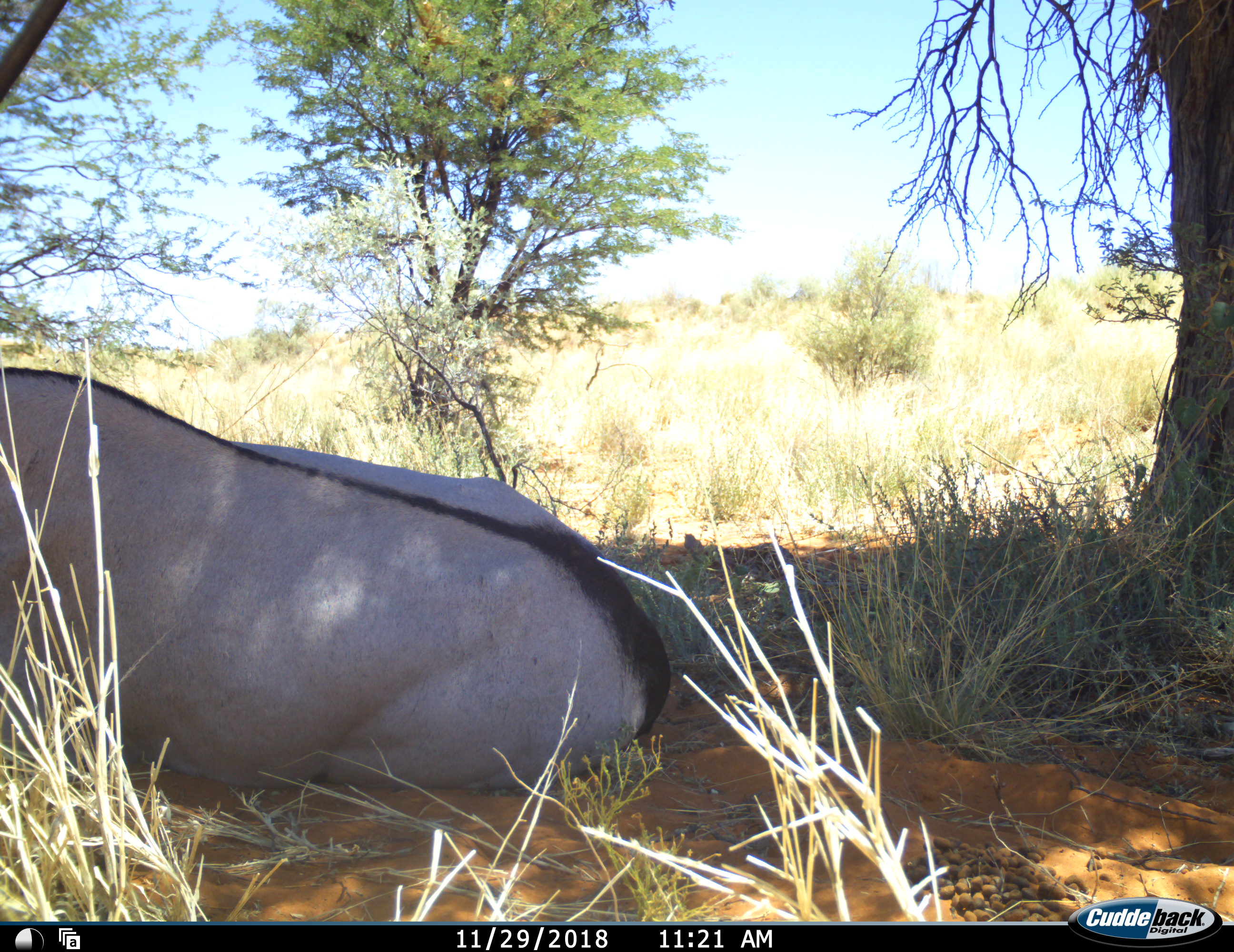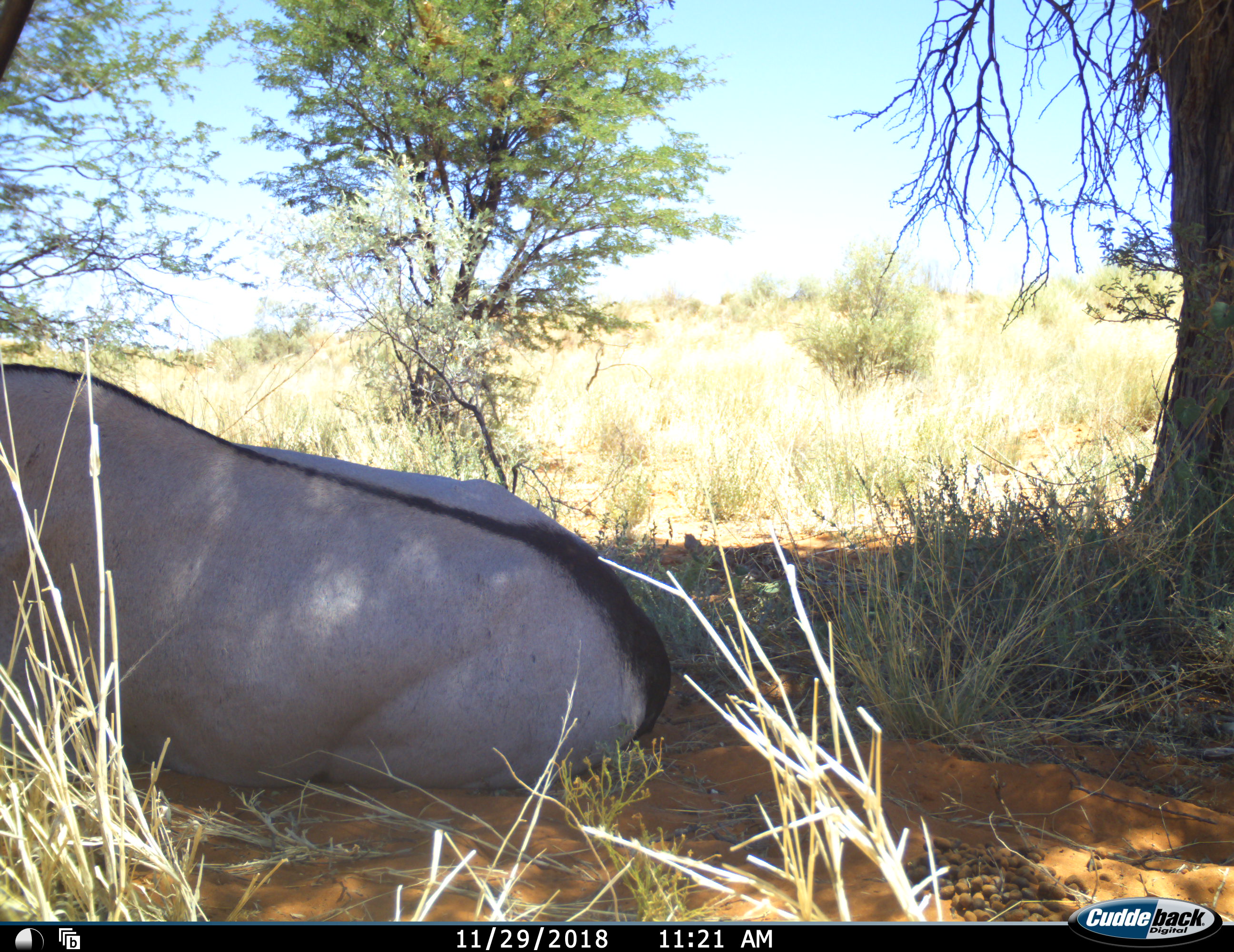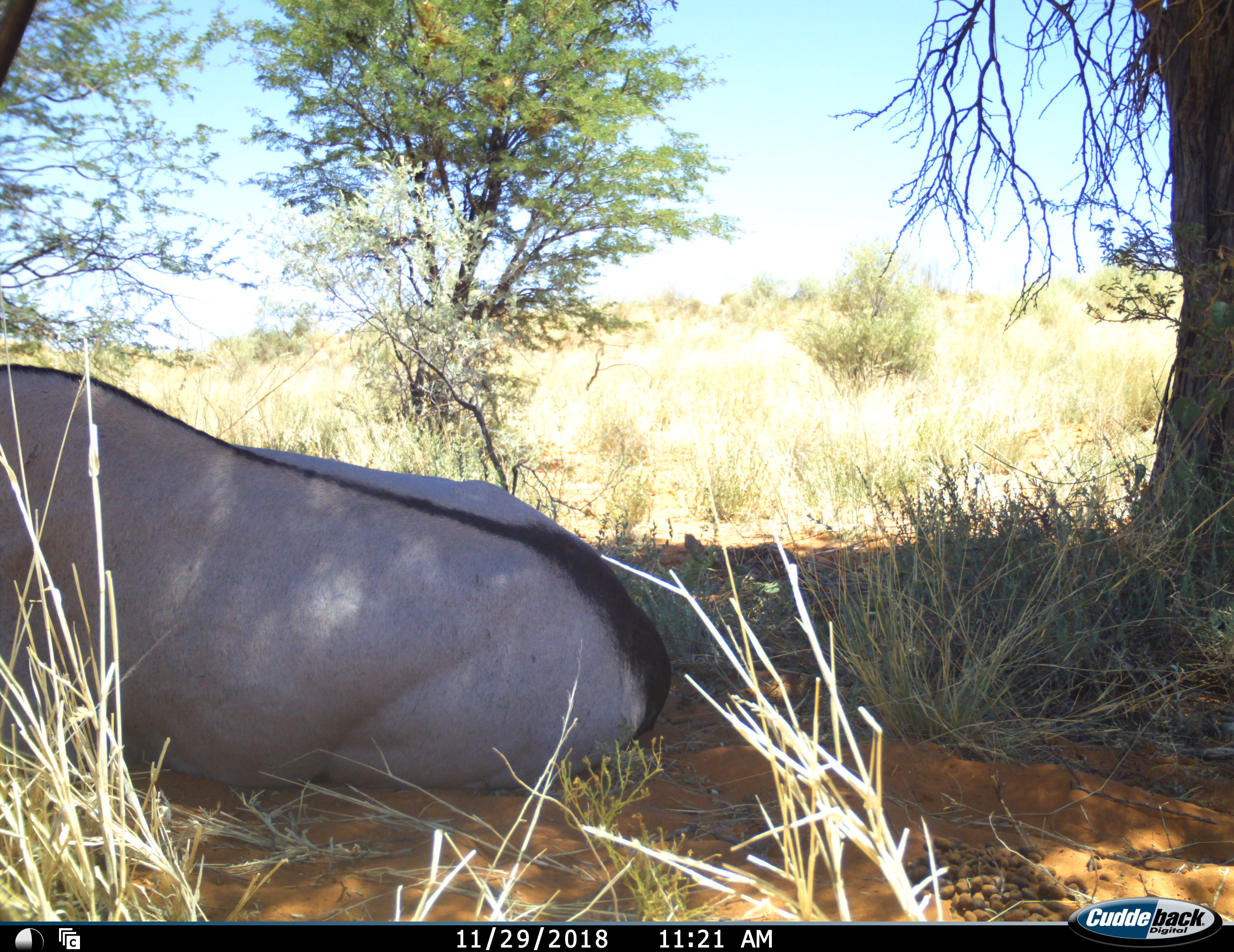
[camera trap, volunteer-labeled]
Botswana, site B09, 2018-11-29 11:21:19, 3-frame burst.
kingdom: Animalia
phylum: Chordata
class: Mammalia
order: Artiodactyla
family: Bovidae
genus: Oryx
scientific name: Oryx gazella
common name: gemsbok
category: gemsbokoryx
Gemsbokoryx (gemsbok) (Oryx gazella), count 1. Behavior (volunteer vote fractions): standing 0%, resting 100%, moving 0%, interacting 0%. Young present (vote fraction): 0%. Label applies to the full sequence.